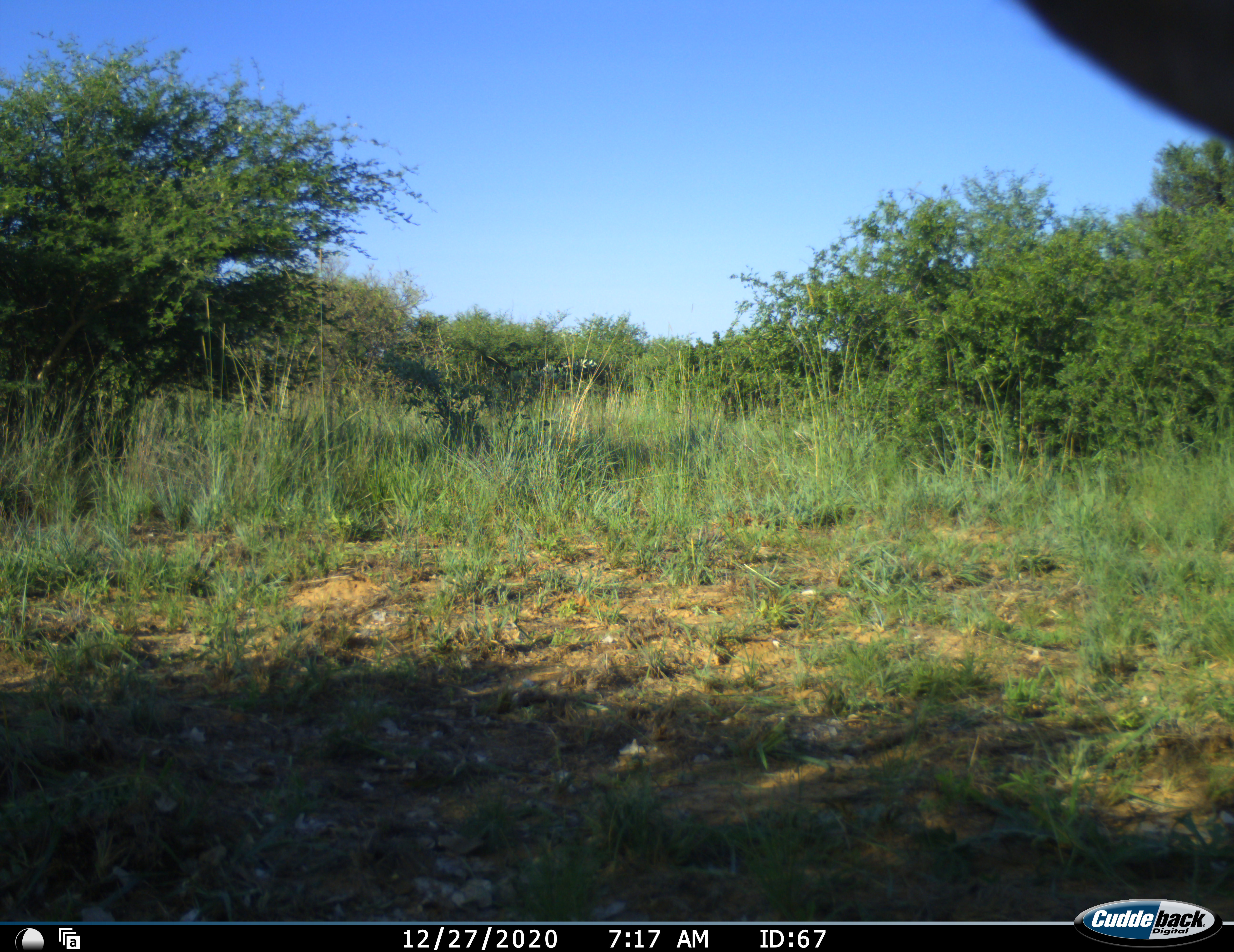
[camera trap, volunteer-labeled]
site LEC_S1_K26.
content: unidentified animal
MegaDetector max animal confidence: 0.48